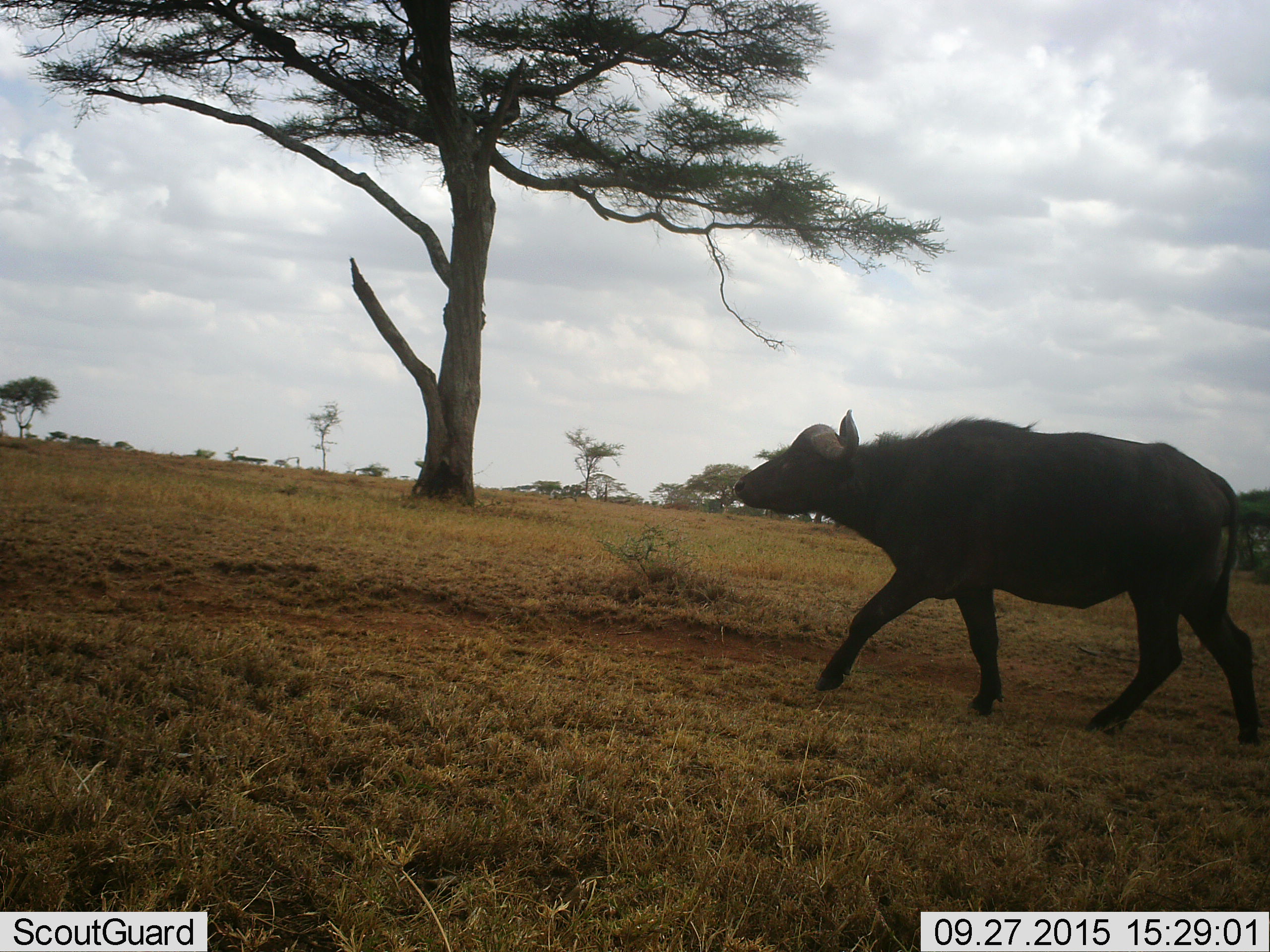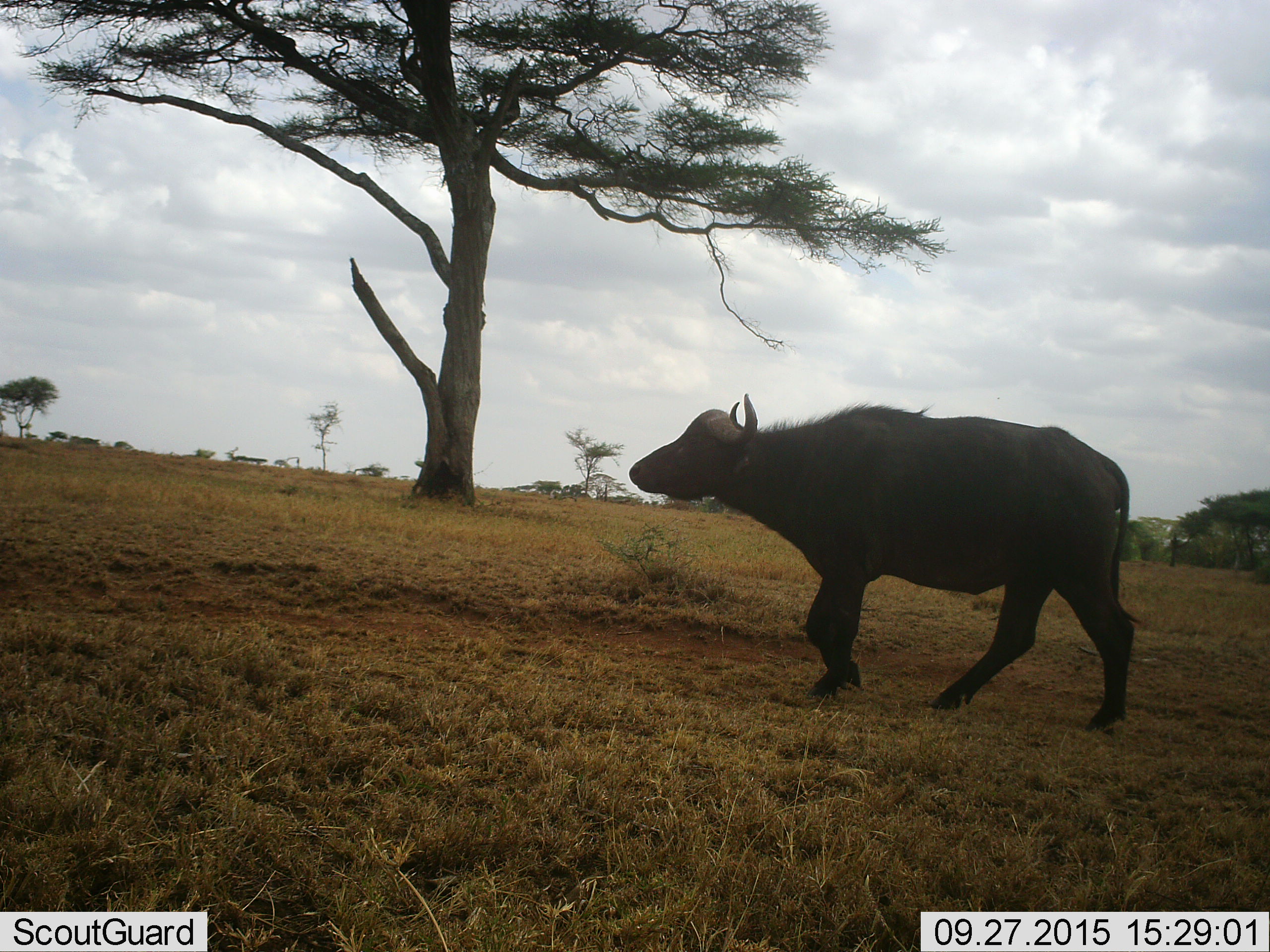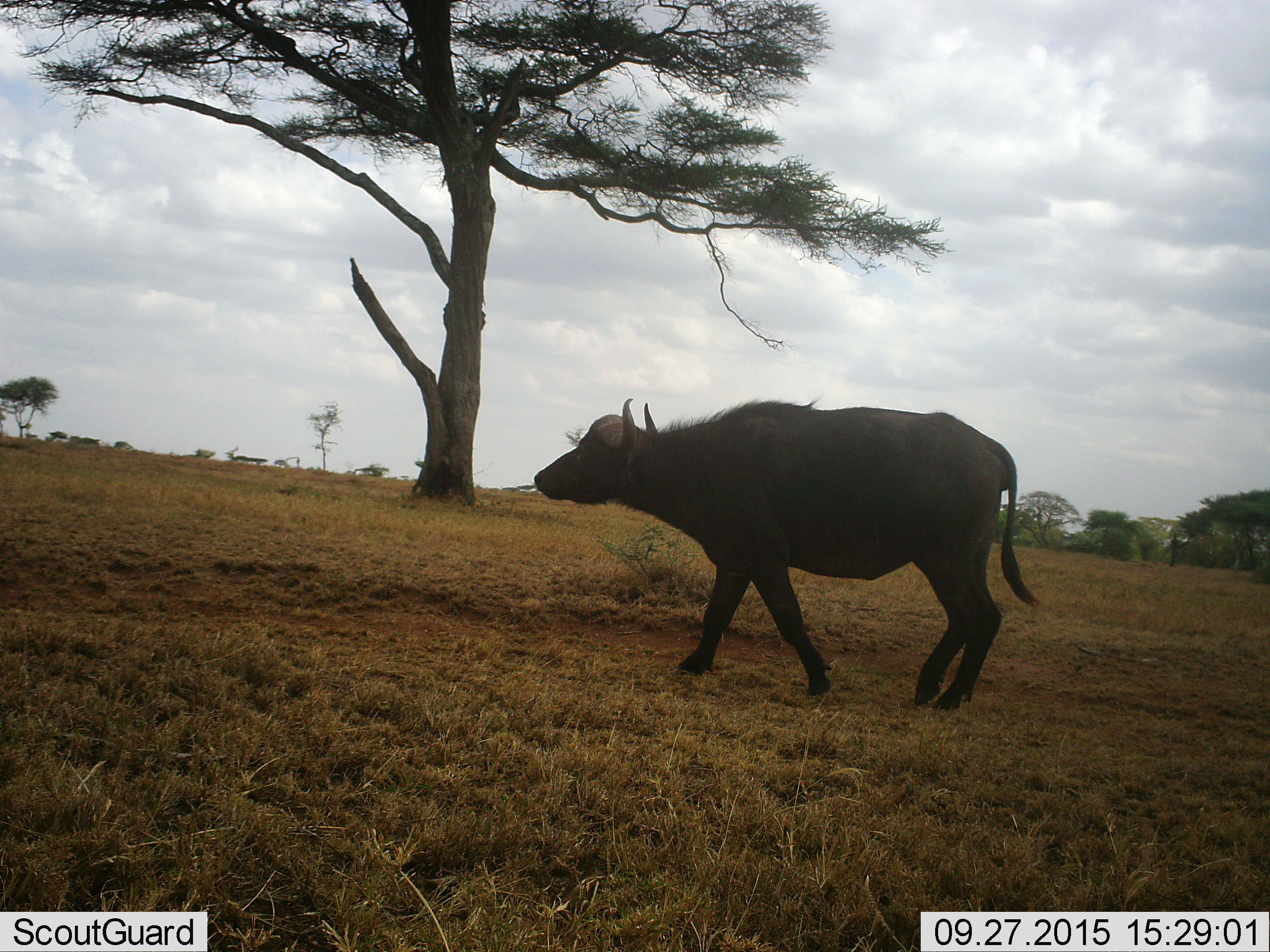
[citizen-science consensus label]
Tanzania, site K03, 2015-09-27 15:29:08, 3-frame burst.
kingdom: Animalia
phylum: Chordata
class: Mammalia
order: Artiodactyla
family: Bovidae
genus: Syncerus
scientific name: Syncerus caffer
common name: cape buffalo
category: buffalo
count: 1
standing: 10%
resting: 0%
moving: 100%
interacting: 0%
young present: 10%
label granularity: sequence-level